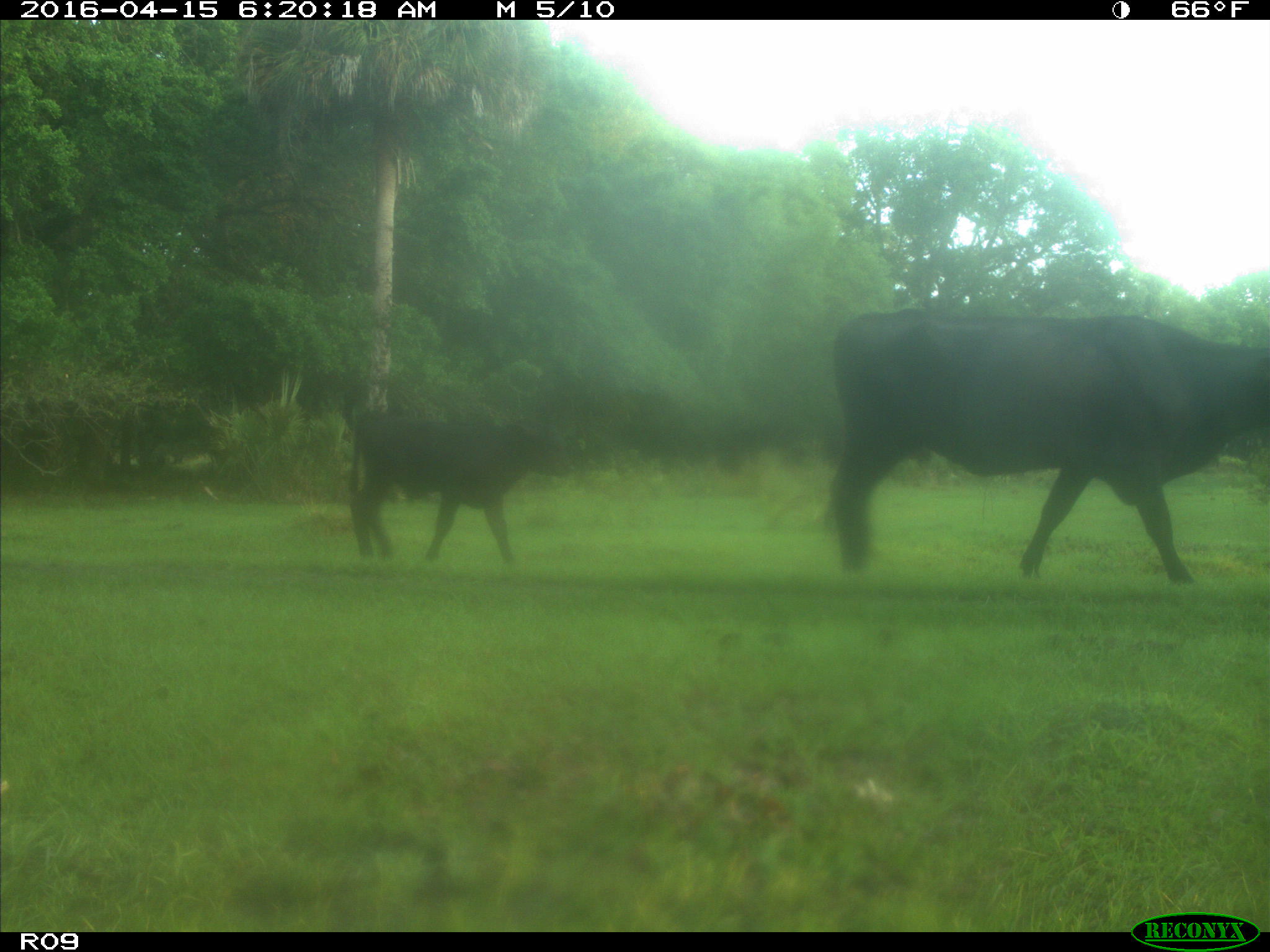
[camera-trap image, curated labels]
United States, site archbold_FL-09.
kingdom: Animalia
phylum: Chordata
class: Mammalia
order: Artiodactyla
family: Bovidae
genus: Bos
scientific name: Bos taurus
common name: domestic cow